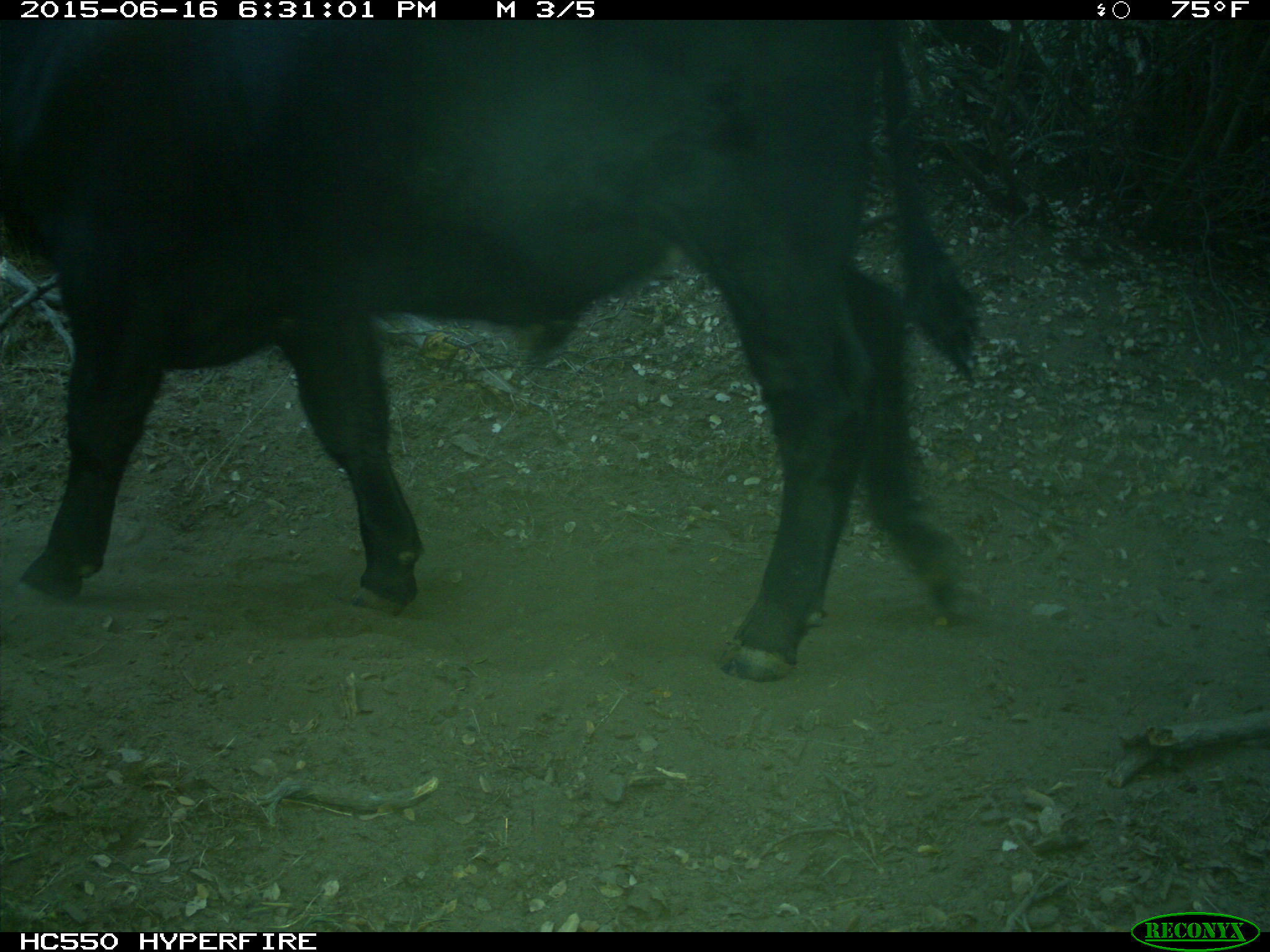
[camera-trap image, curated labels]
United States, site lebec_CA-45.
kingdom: Animalia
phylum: Chordata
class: Mammalia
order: Artiodactyla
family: Bovidae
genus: Bos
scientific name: Bos taurus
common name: domestic cow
Bos taurus (domestic cow).